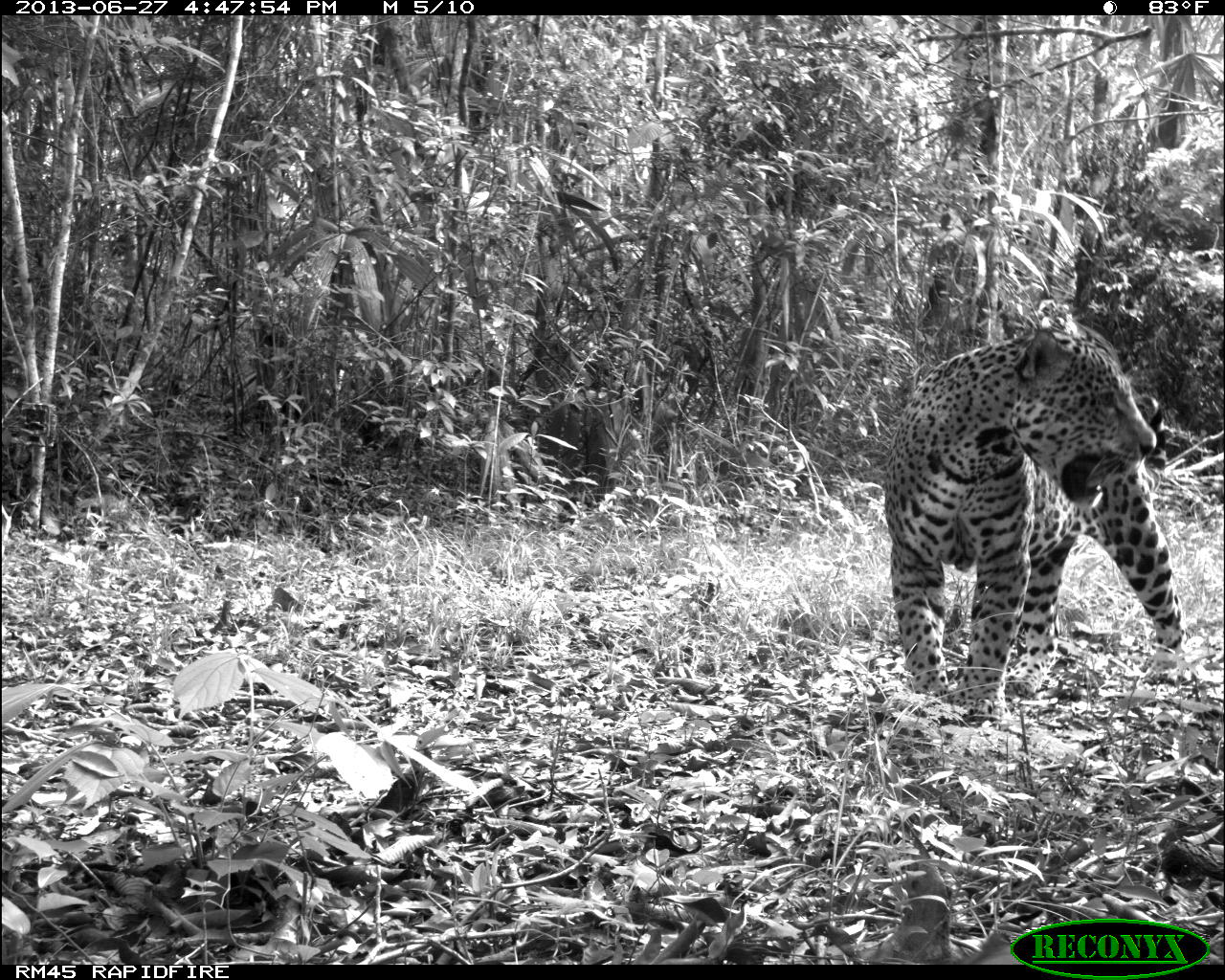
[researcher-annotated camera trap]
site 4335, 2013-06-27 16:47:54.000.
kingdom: Animalia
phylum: Chordata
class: Mammalia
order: Carnivora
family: Felidae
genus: Panthera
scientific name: Panthera onca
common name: jaguar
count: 1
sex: male